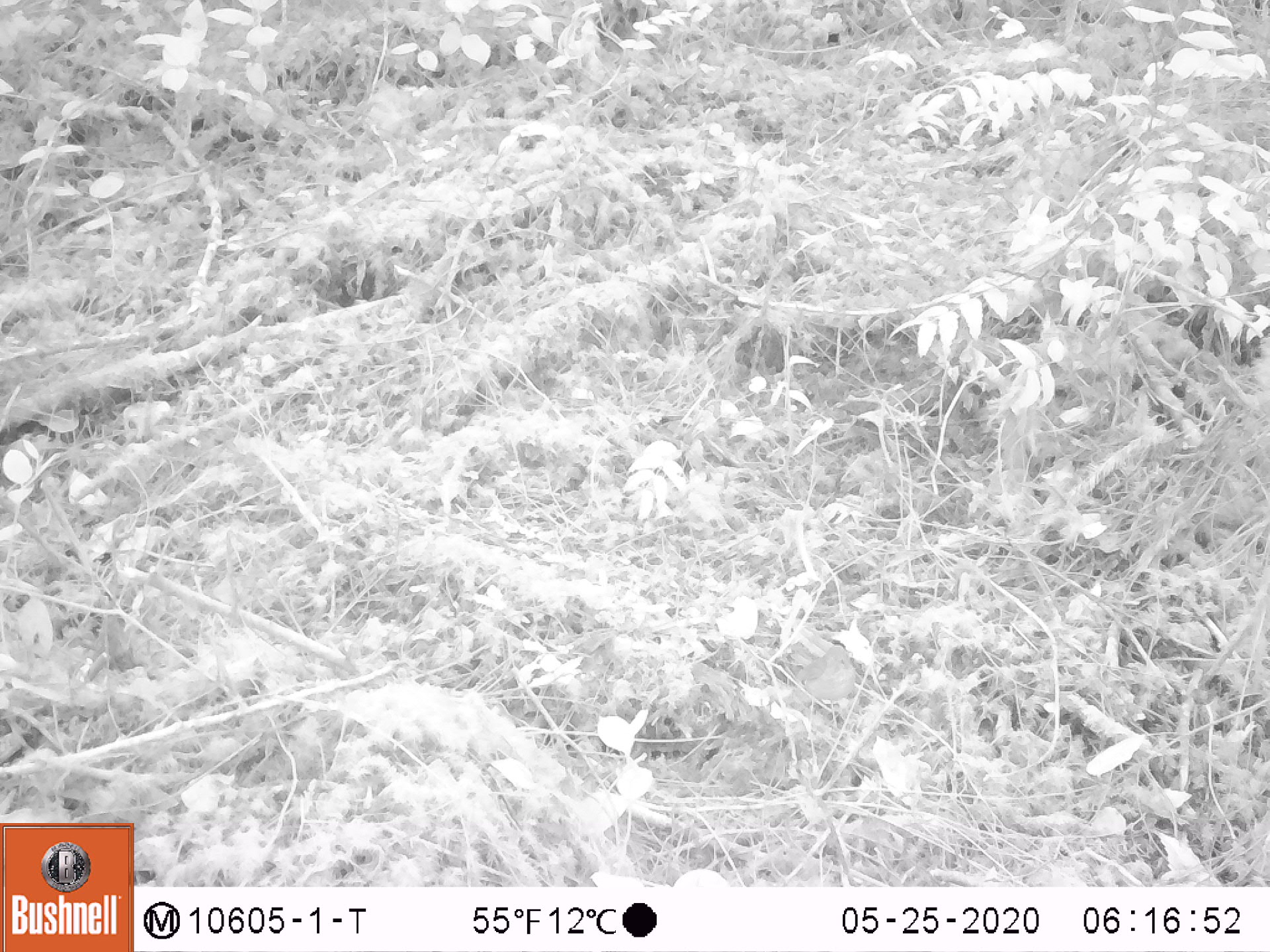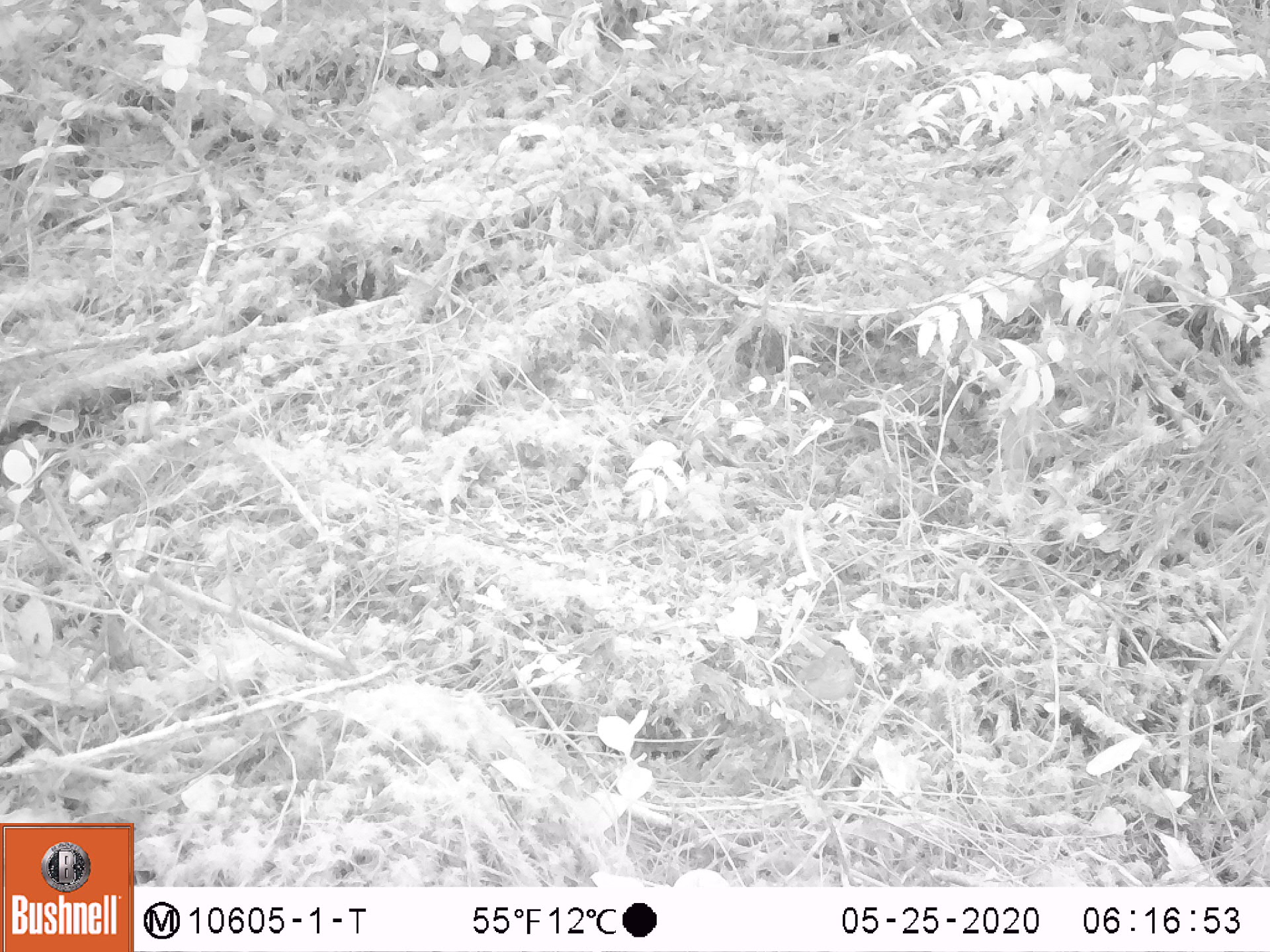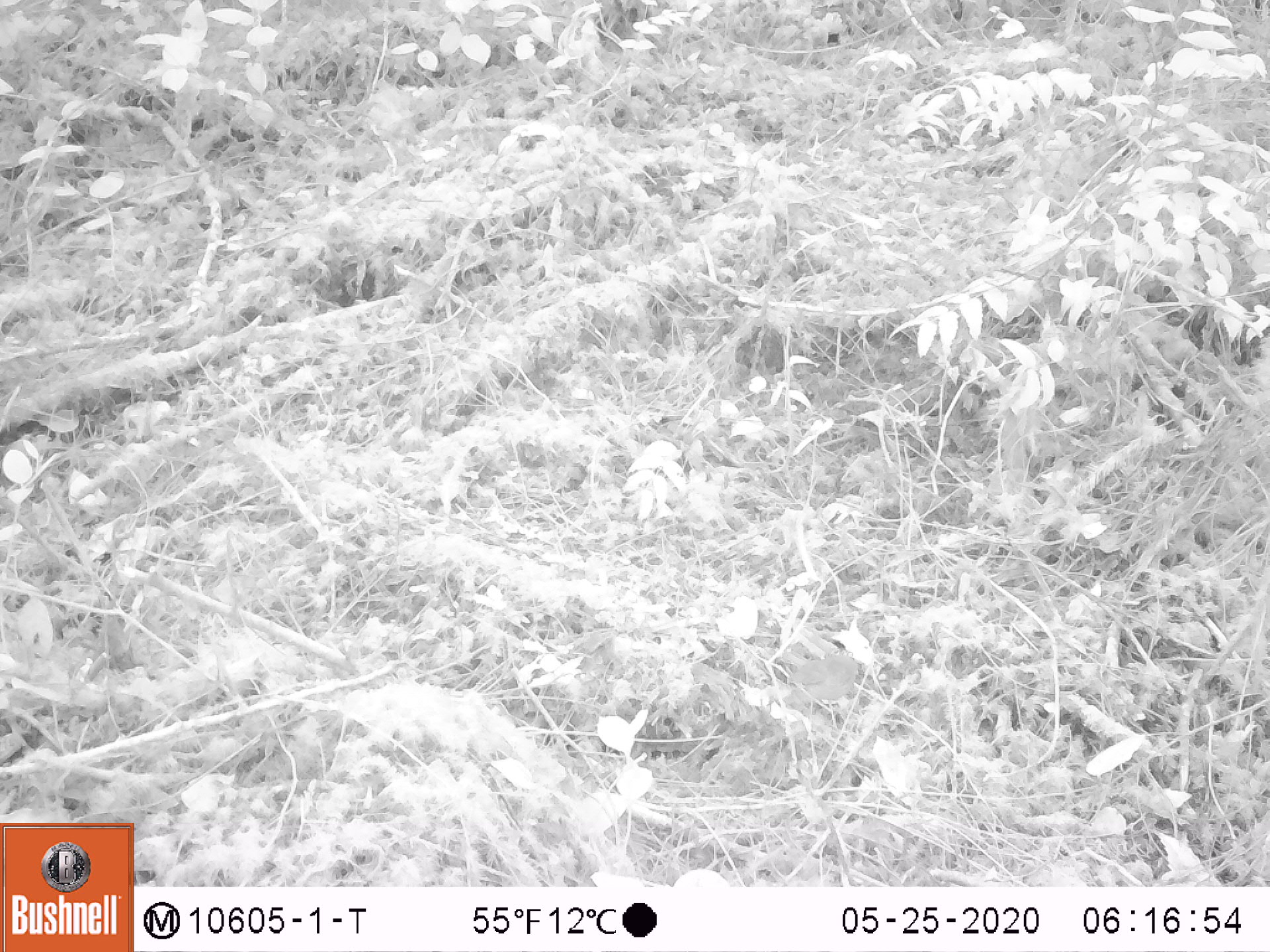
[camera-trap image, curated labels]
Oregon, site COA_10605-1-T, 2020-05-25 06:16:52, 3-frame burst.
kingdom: Animalia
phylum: Chordata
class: Aves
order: Passeriformes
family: Turdidae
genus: Catharus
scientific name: Catharus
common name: brown thrushes and nightingale-thrushes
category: catharus species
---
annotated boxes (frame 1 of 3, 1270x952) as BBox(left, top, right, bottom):
catharus species: BBox(796, 642, 859, 703)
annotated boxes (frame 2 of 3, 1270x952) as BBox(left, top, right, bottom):
catharus species: BBox(790, 643, 857, 707)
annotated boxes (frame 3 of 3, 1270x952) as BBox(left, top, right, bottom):
catharus species: BBox(787, 656, 860, 704)